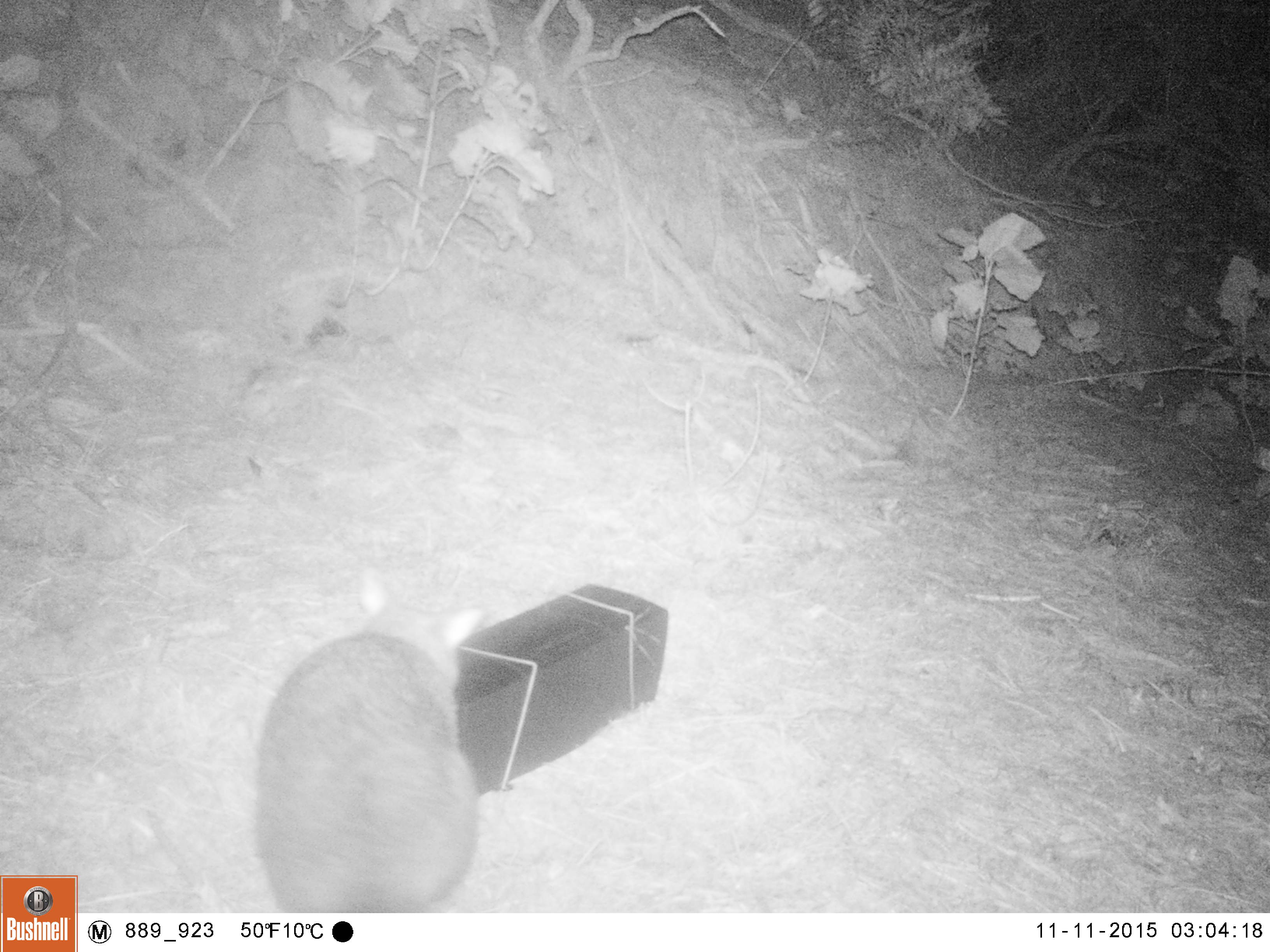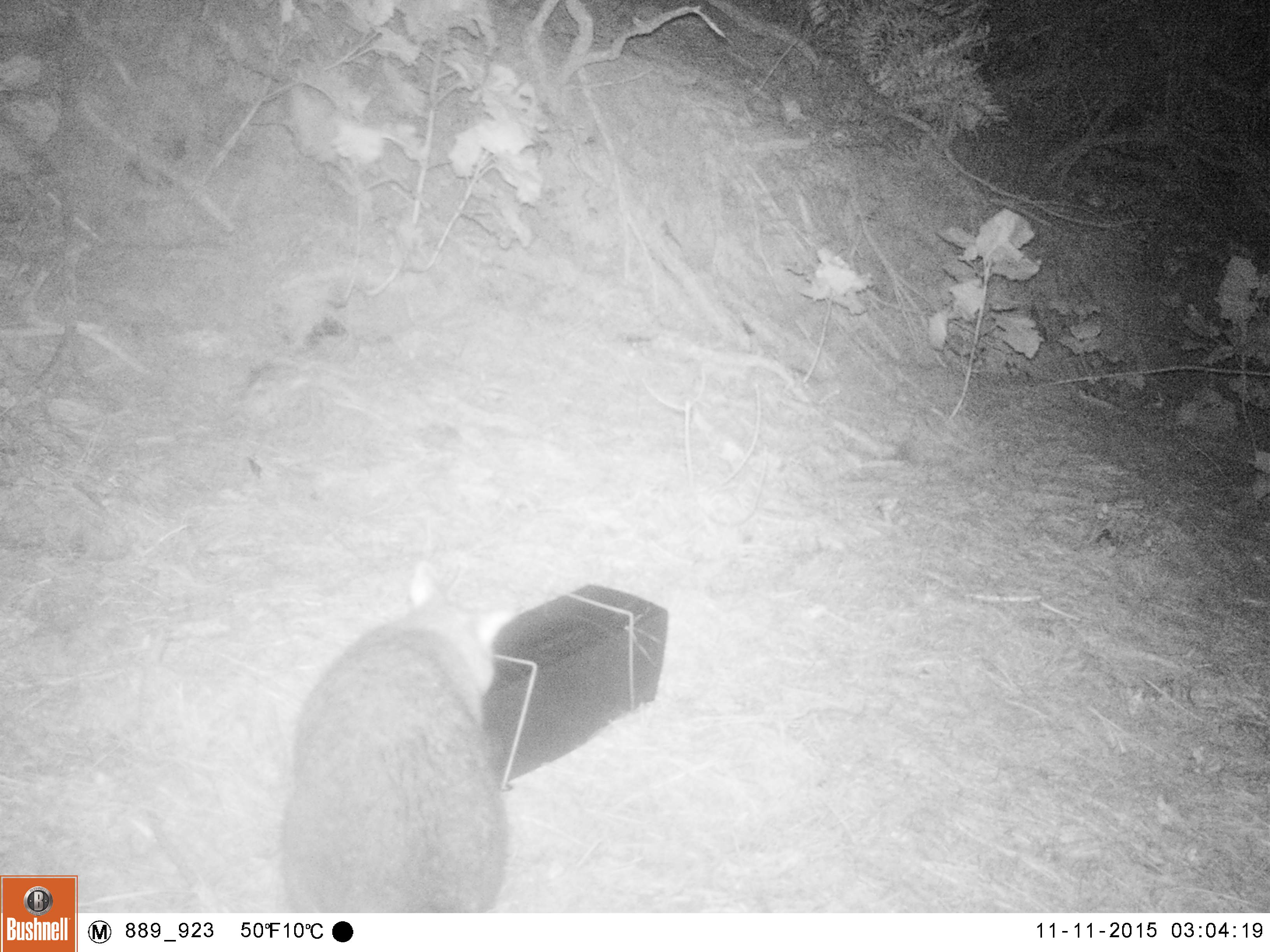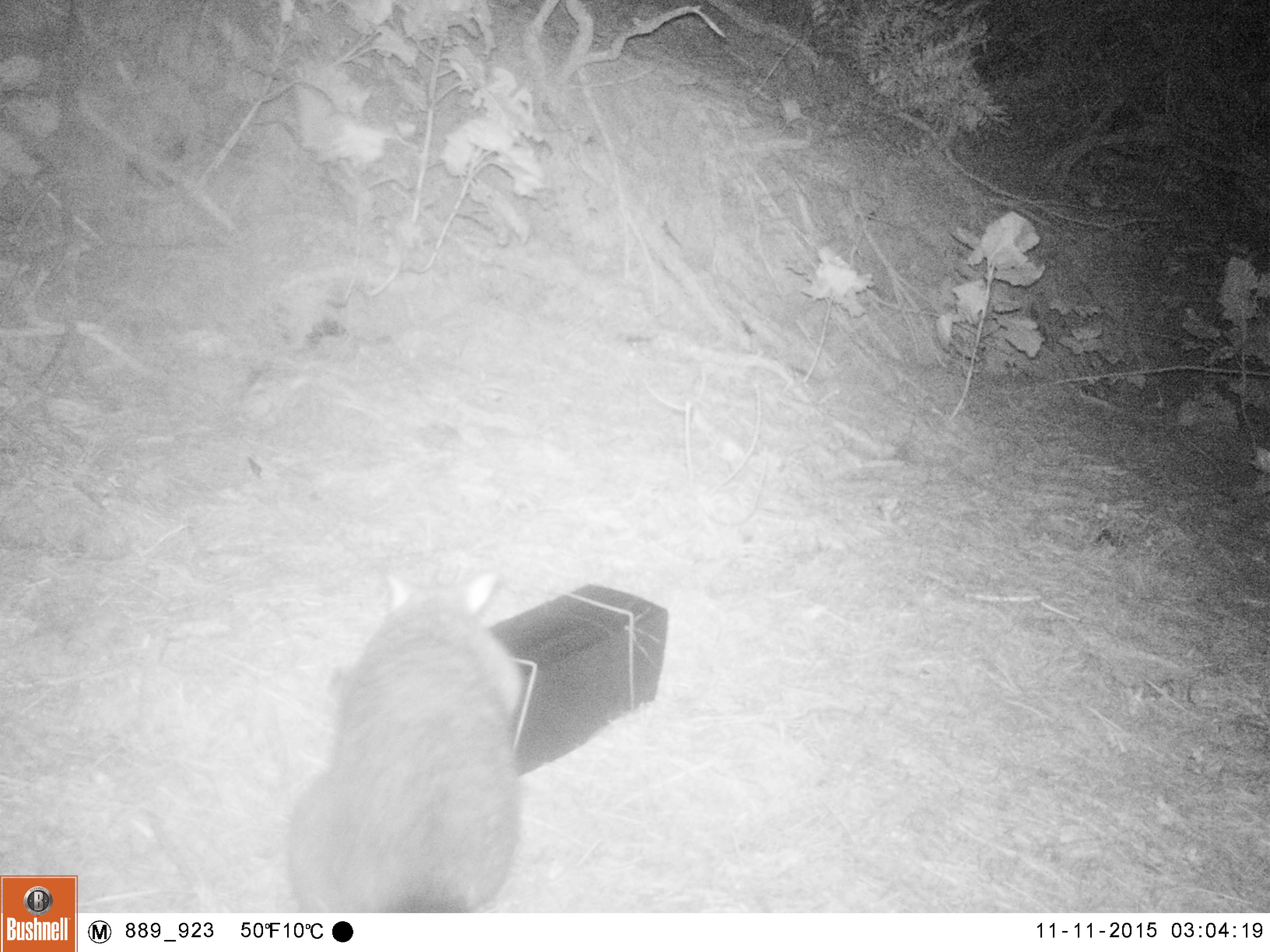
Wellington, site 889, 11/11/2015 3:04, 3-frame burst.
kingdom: Animalia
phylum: Chordata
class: Mammalia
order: Didelphimorphia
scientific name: Didelphimorphia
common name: possum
Possum (Didelphimorphia).